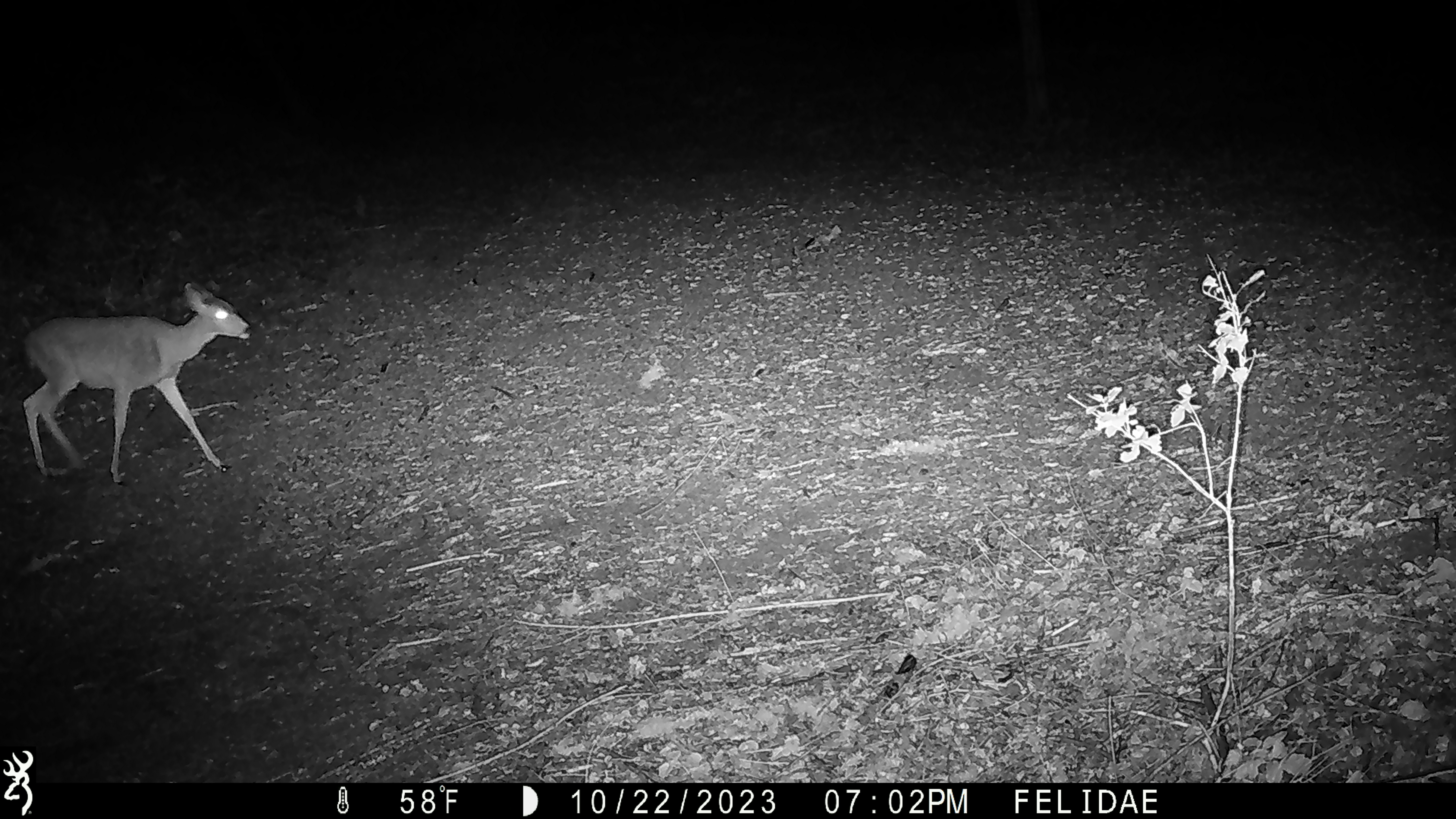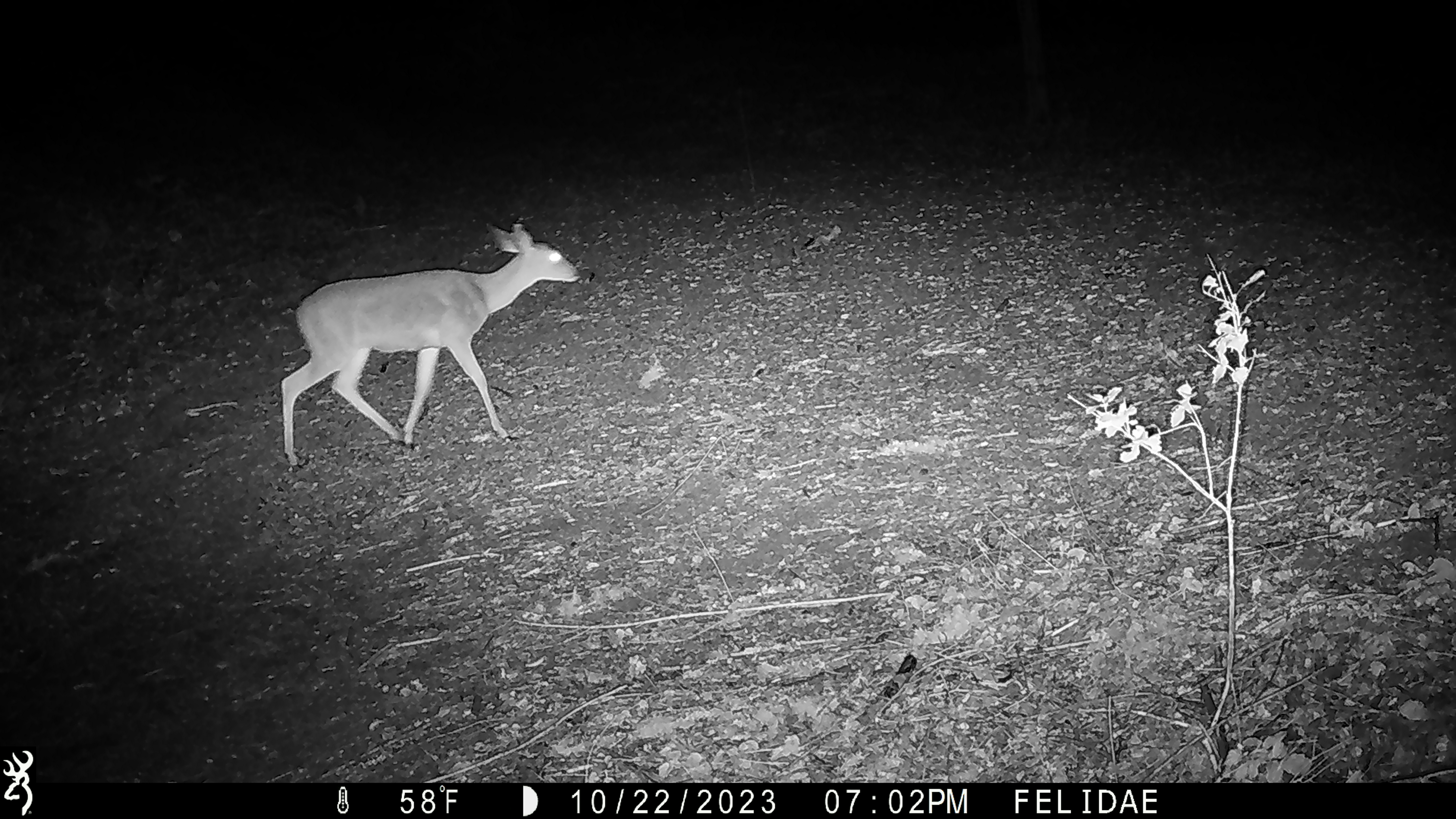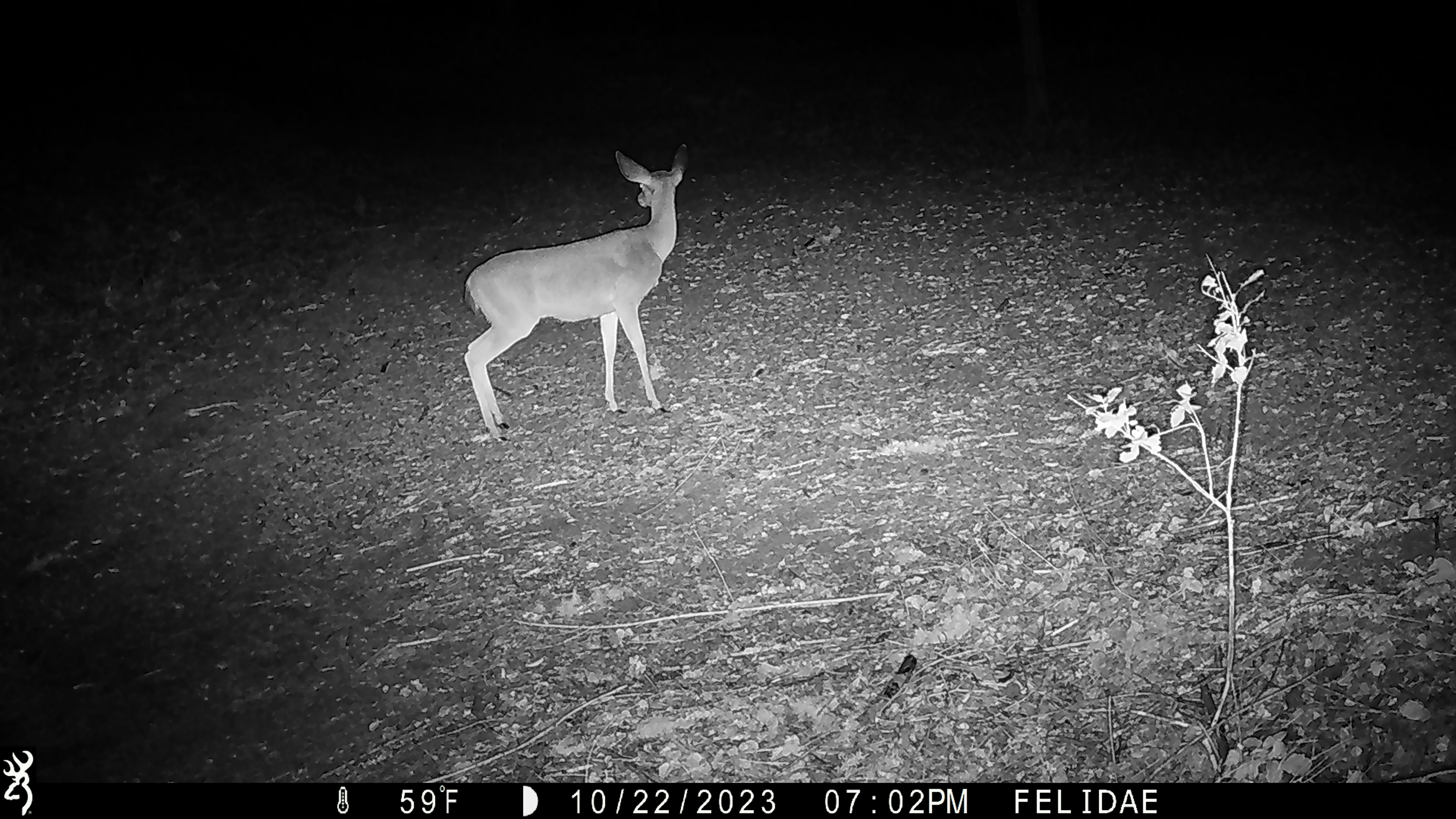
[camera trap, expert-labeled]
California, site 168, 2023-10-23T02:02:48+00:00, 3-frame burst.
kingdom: Animalia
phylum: Chordata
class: Mammalia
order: Artiodactyla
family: Cervidae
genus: Odocoileus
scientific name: Odocoileus hemionus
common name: mule deer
Mule deer (Odocoileus hemionus).